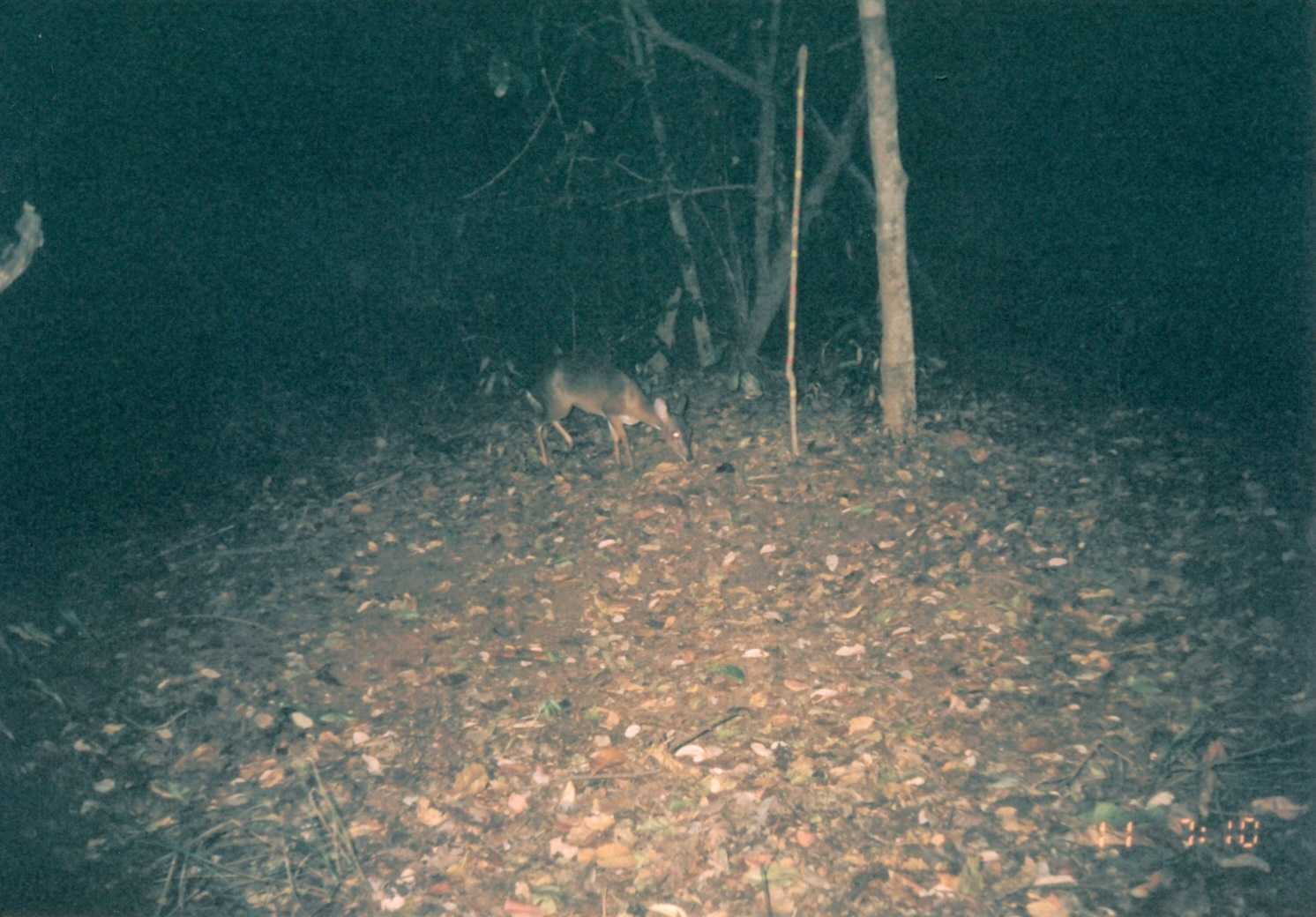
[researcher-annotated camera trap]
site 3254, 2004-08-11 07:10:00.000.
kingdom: Animalia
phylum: Chordata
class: Mammalia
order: Artiodactyla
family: Bovidae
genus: Cephalophus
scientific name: Cephalophus harveyi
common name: harvey's duiker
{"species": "Cephalophus harveyi (harvey's duiker)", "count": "1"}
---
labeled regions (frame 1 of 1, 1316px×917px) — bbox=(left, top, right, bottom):
cephalophus harveyi: bbox=(514, 352, 694, 472)